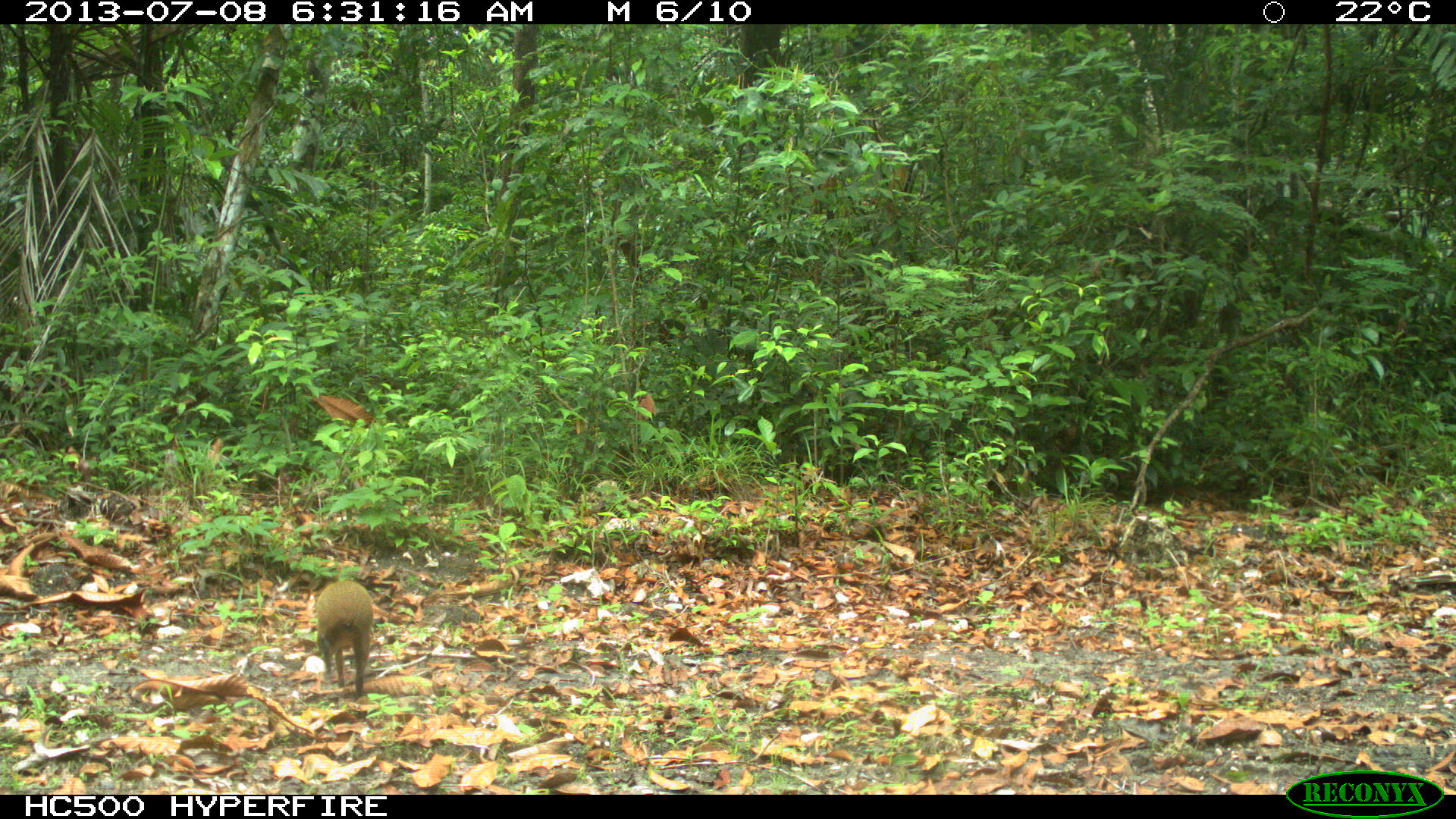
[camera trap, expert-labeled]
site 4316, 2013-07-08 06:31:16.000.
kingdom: Animalia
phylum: Chordata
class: Mammalia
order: Rodentia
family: Dasyproctidae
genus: Dasyprocta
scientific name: Dasyprocta punctata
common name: central american agouti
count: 1